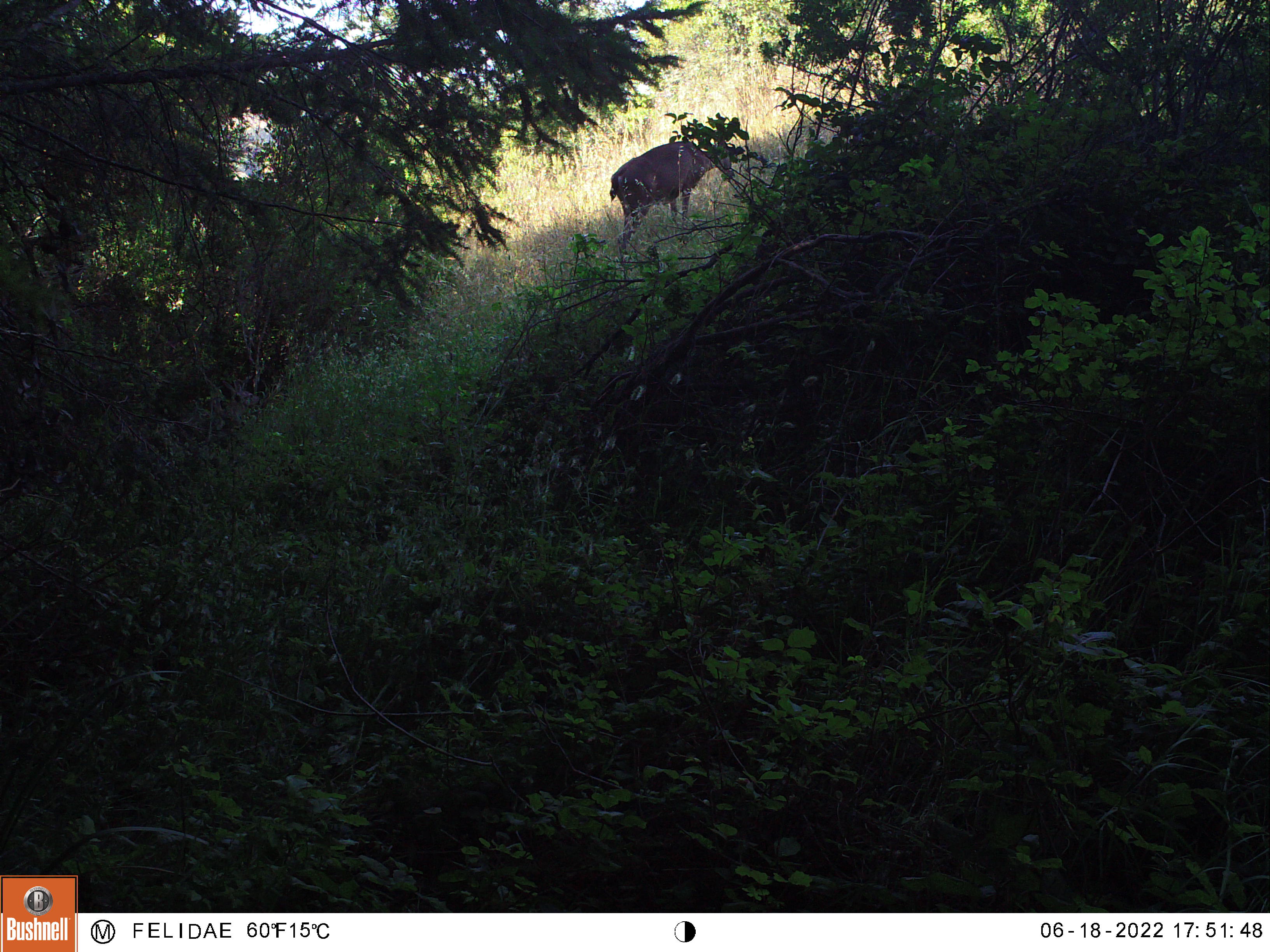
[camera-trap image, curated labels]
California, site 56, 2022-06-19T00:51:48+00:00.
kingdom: Animalia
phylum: Chordata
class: Mammalia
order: Artiodactyla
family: Cervidae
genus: Odocoileus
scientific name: Odocoileus hemionus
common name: mule deer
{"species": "mule deer (Odocoileus hemionus)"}